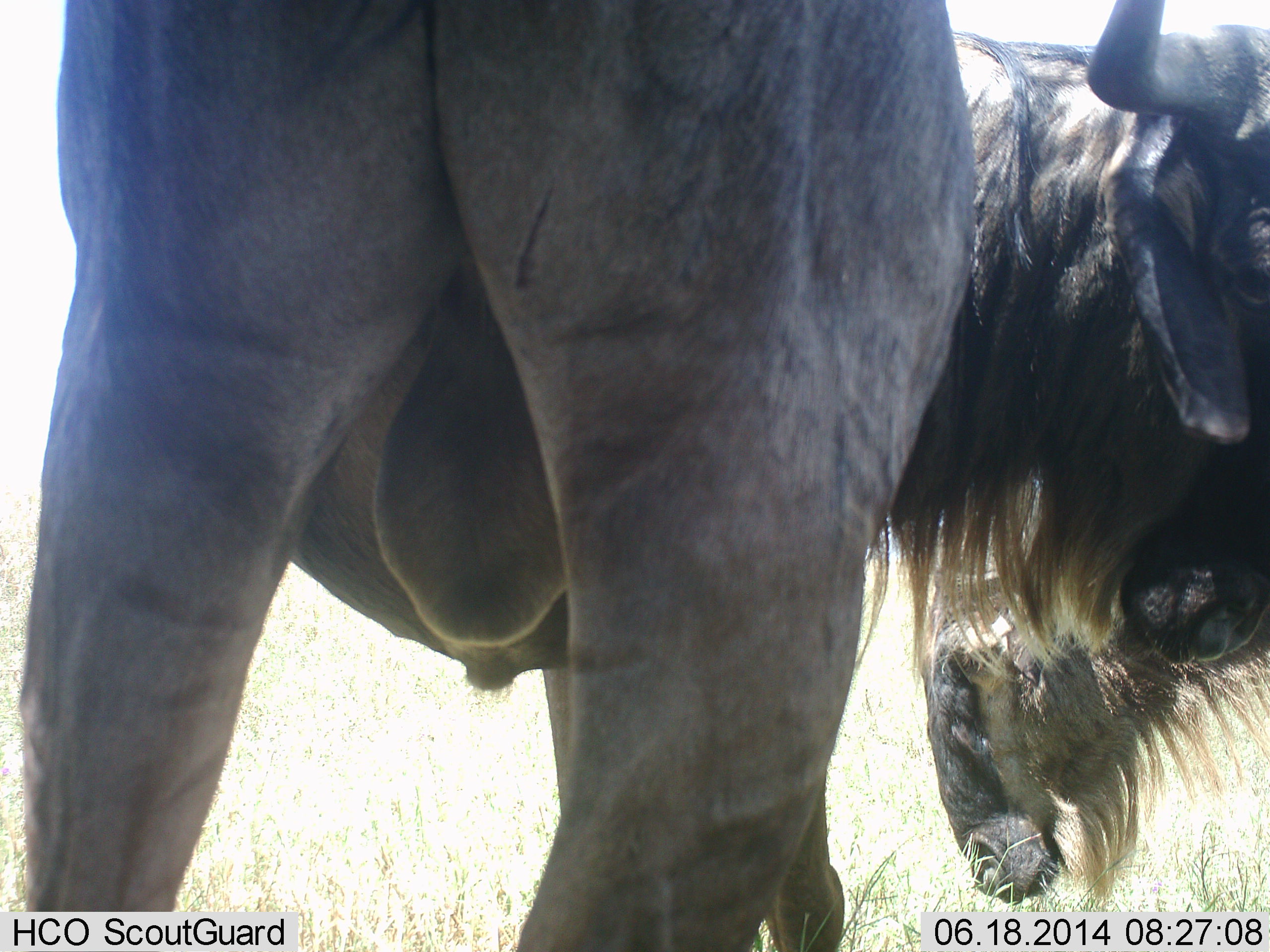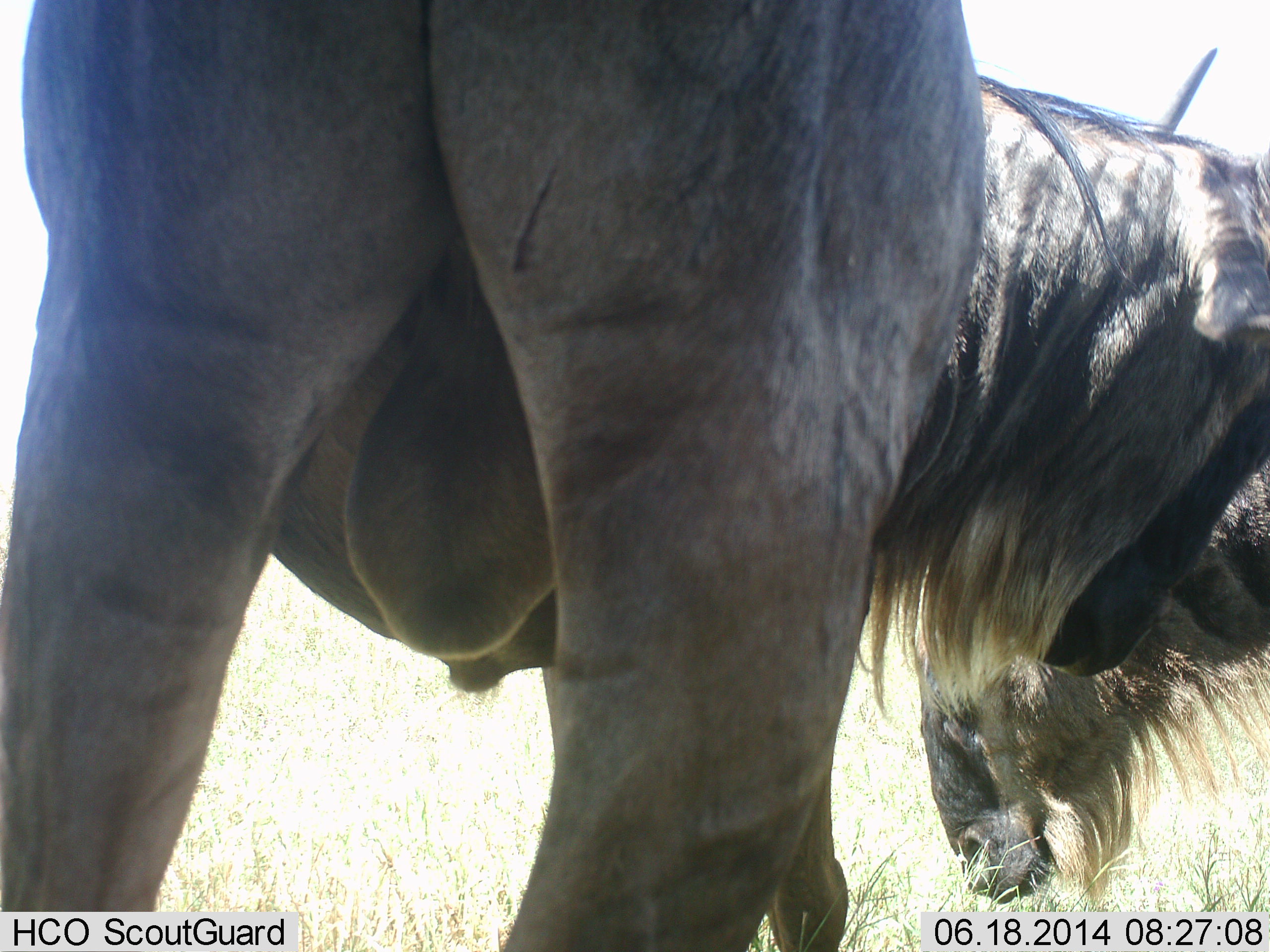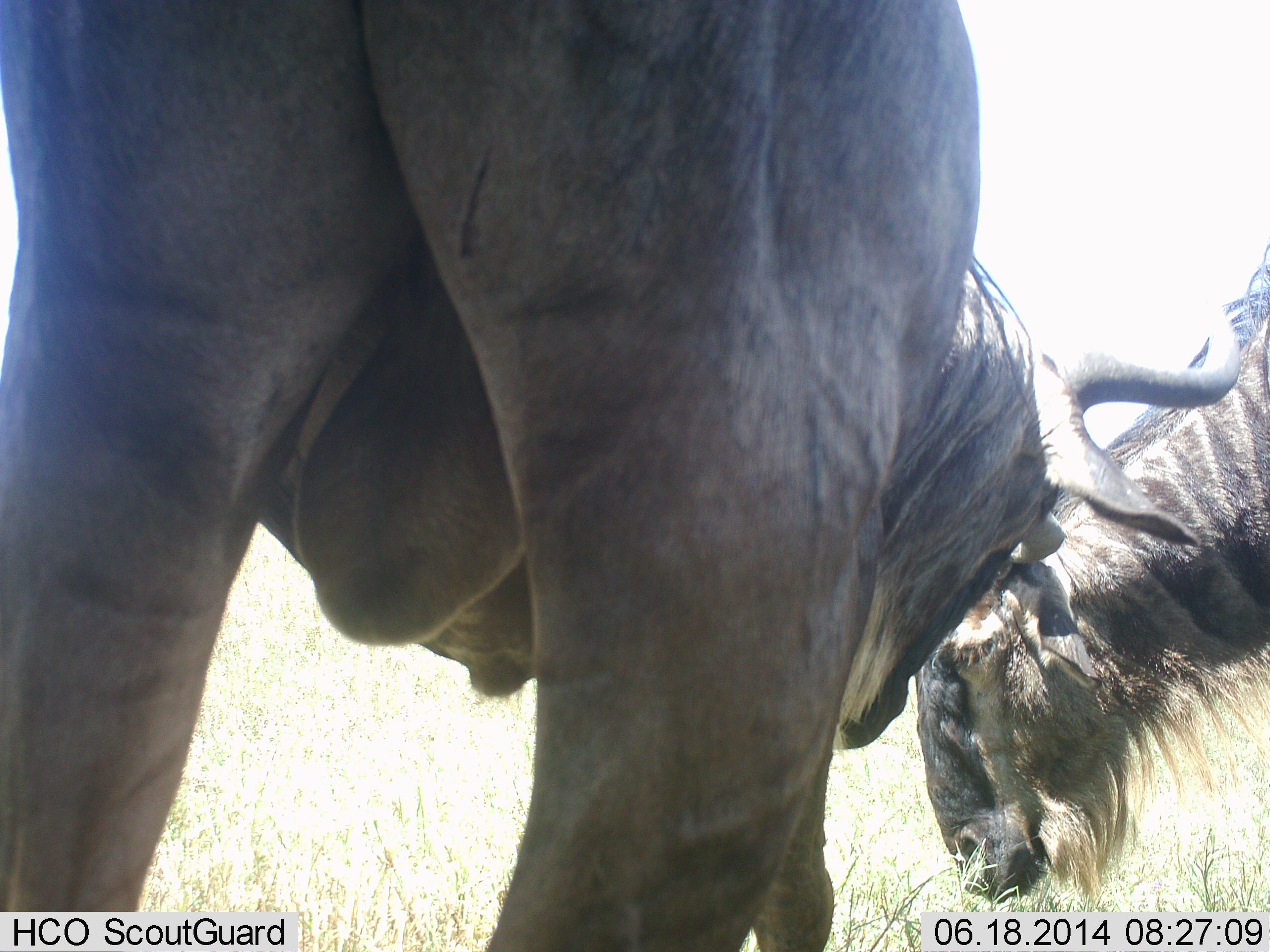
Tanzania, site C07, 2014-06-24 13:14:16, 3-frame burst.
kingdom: Animalia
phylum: Chordata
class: Mammalia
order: Artiodactyla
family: Bovidae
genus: Connochaetes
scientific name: Connochaetes taurinus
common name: blue wildebeest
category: wildebeest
Wildebeest (blue wildebeest) (Connochaetes taurinus), count 2. Behavior (volunteer vote fractions): standing 70%, resting 10%, moving 0%, interacting 20%. Young present (vote fraction): 0%. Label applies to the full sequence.